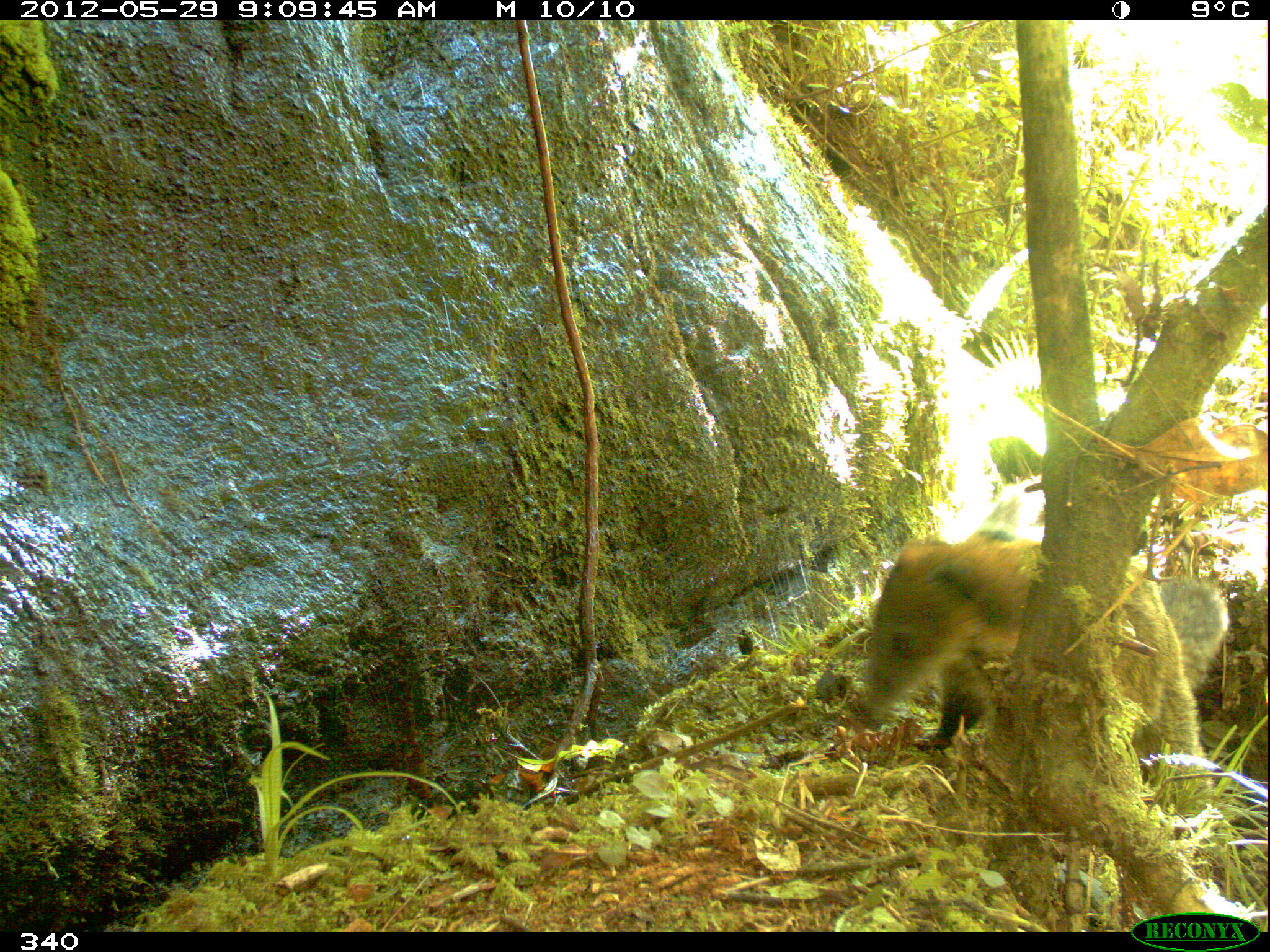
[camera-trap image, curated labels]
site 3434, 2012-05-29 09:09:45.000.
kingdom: Animalia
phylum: Chordata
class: Mammalia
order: Carnivora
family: Procyonidae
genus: Nasua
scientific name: Nasua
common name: coatis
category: unknown coati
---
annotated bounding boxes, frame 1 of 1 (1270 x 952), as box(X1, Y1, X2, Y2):
unknown coati: box(846, 538, 1228, 812)